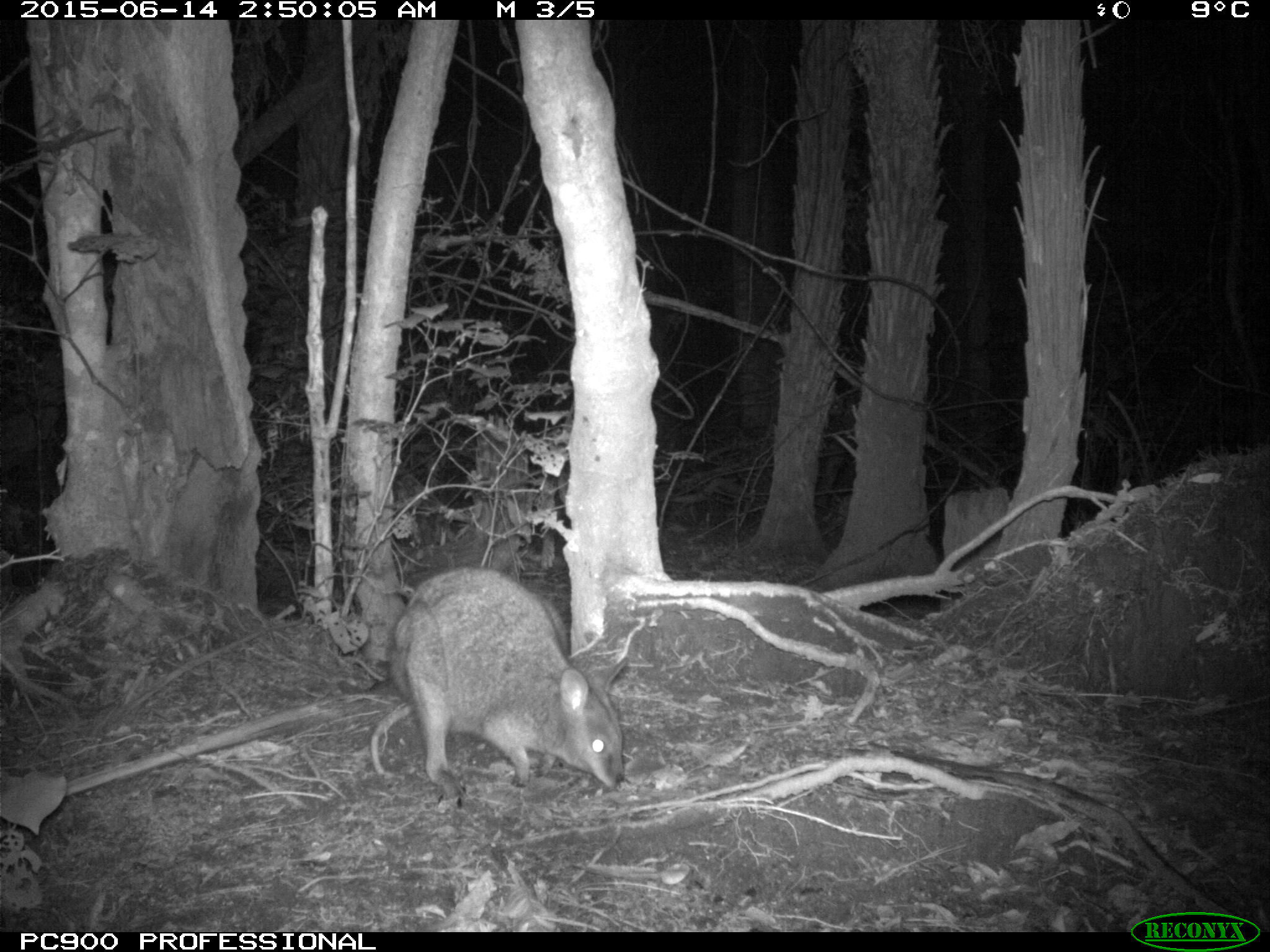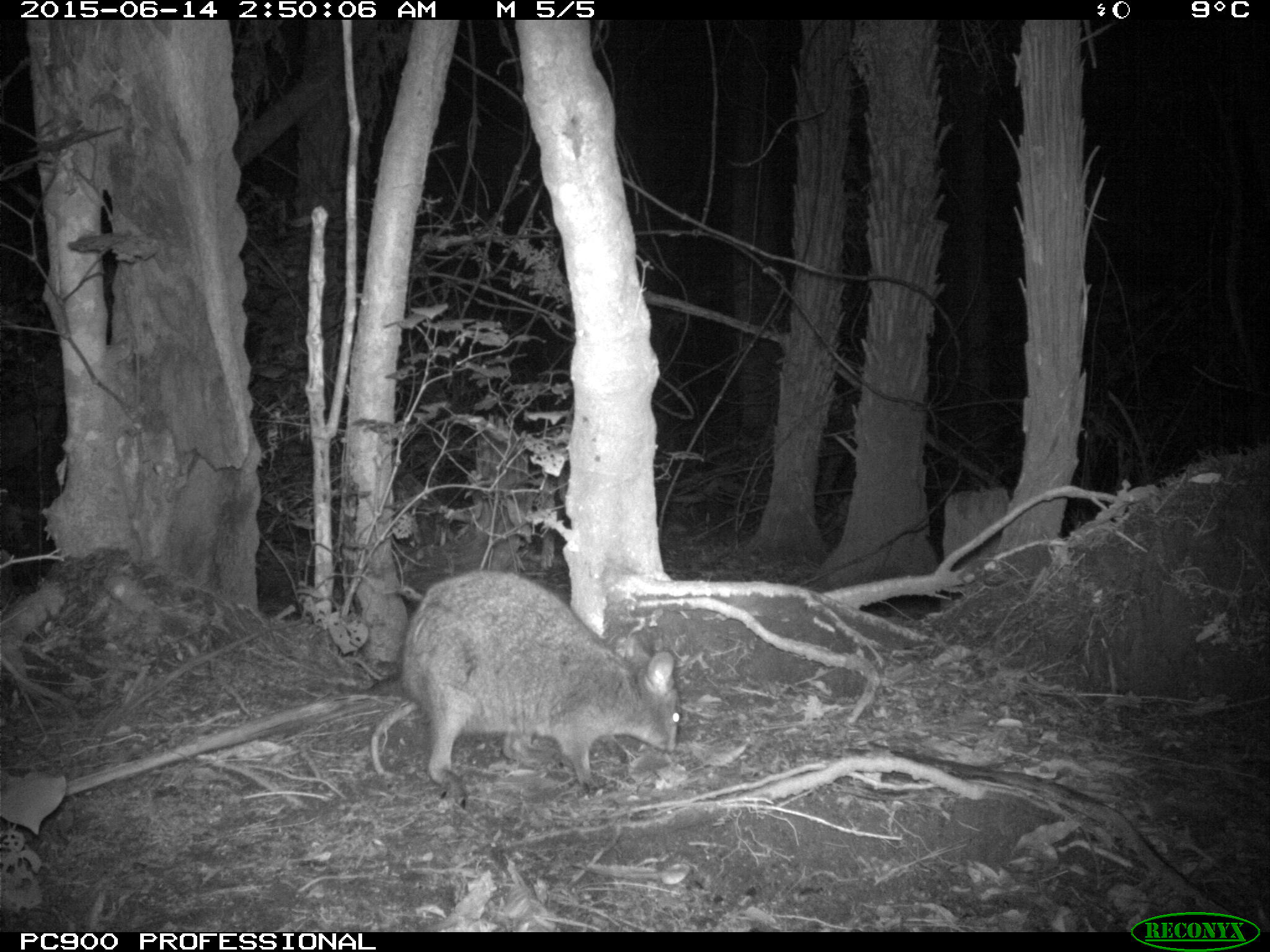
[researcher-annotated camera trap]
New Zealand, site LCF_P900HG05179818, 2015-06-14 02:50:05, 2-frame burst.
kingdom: Animalia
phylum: Chordata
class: Mammalia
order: Diprotodontia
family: Macropodidae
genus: Notamacropus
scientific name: Notamacropus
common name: wallaby